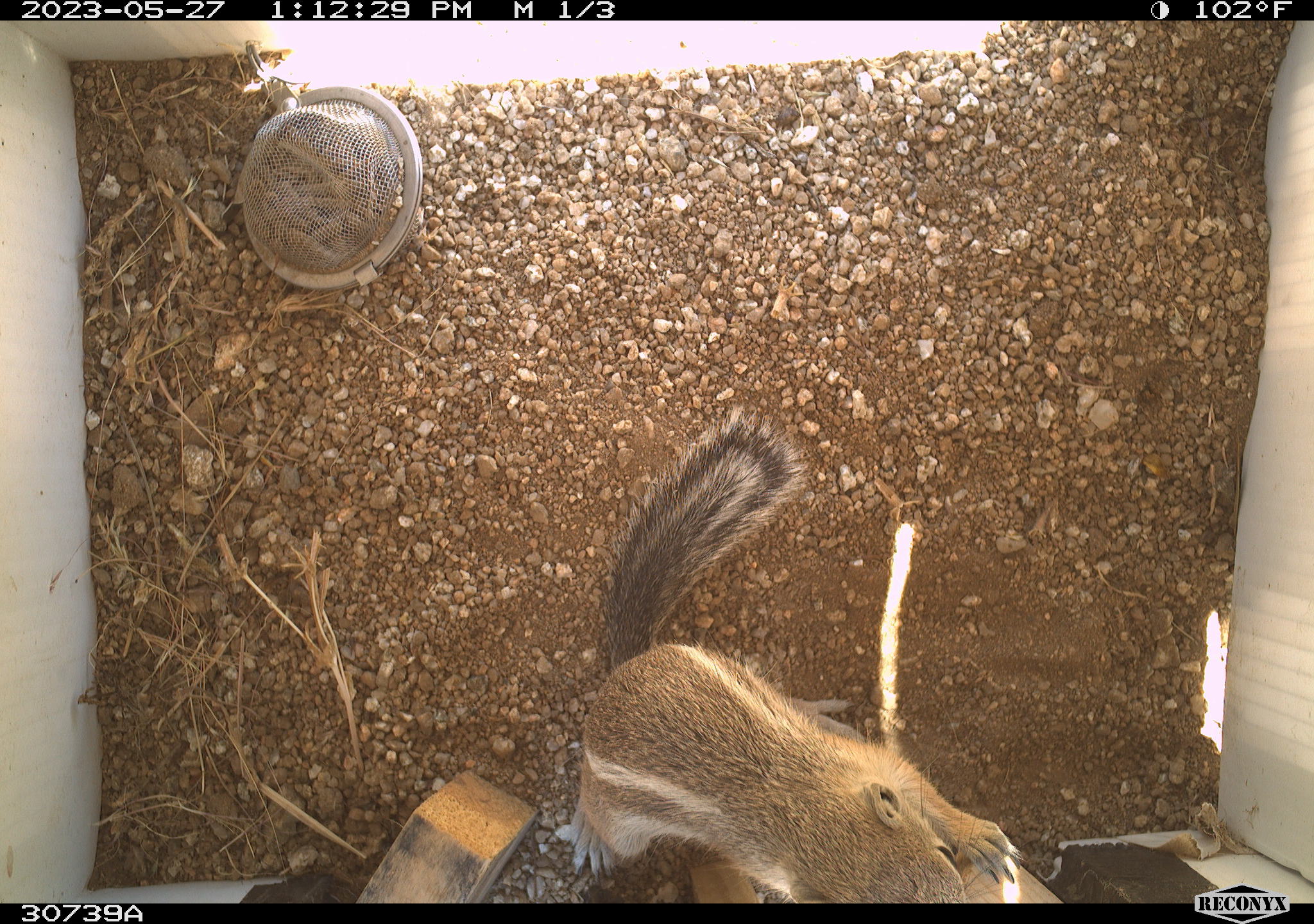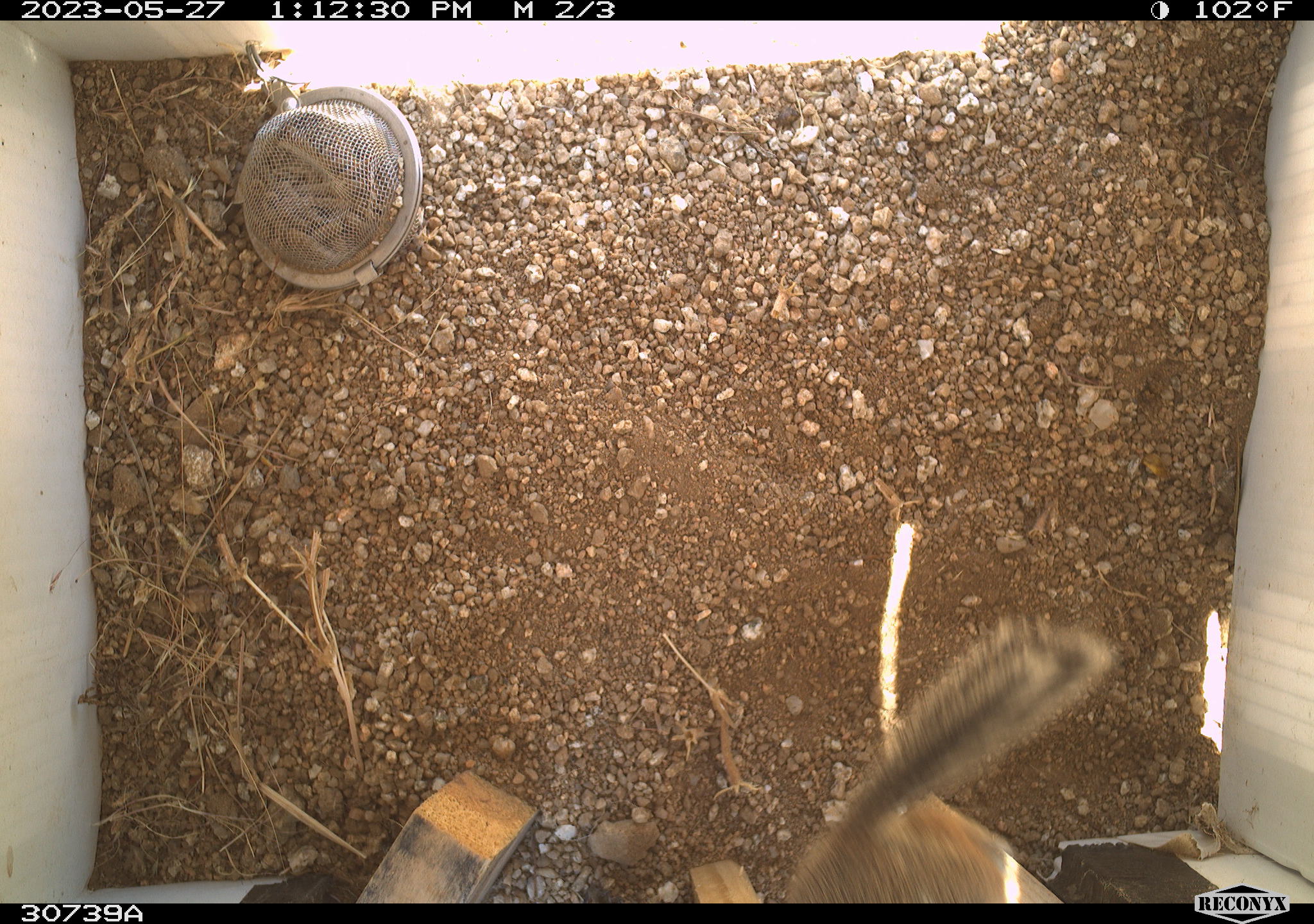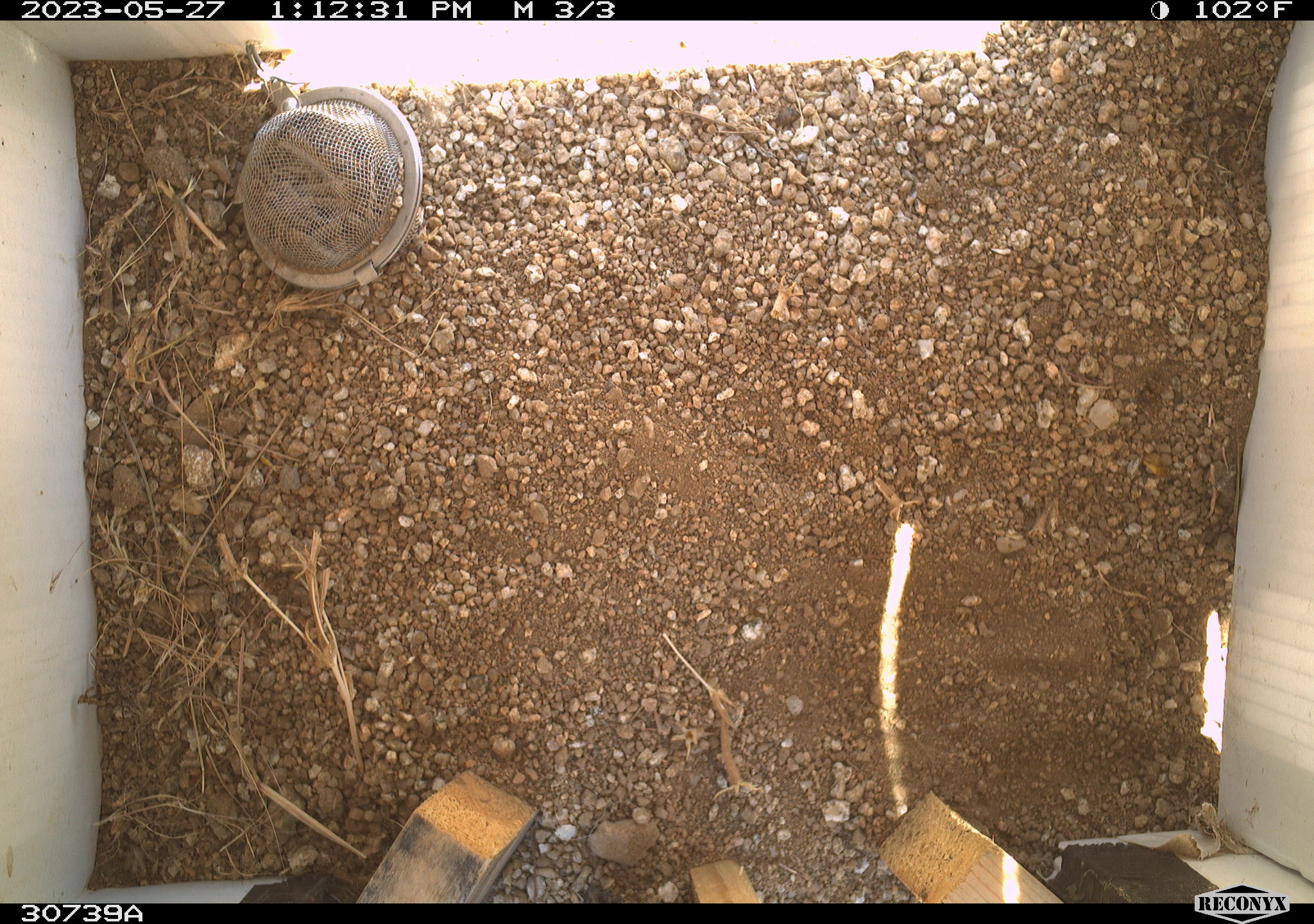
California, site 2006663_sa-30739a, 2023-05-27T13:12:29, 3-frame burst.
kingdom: Animalia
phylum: Chordata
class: Mammalia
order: Rodentia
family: Sciuridae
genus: Ammospermophilus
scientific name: Ammospermophilus leucurus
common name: white-tailed antelope squirrel